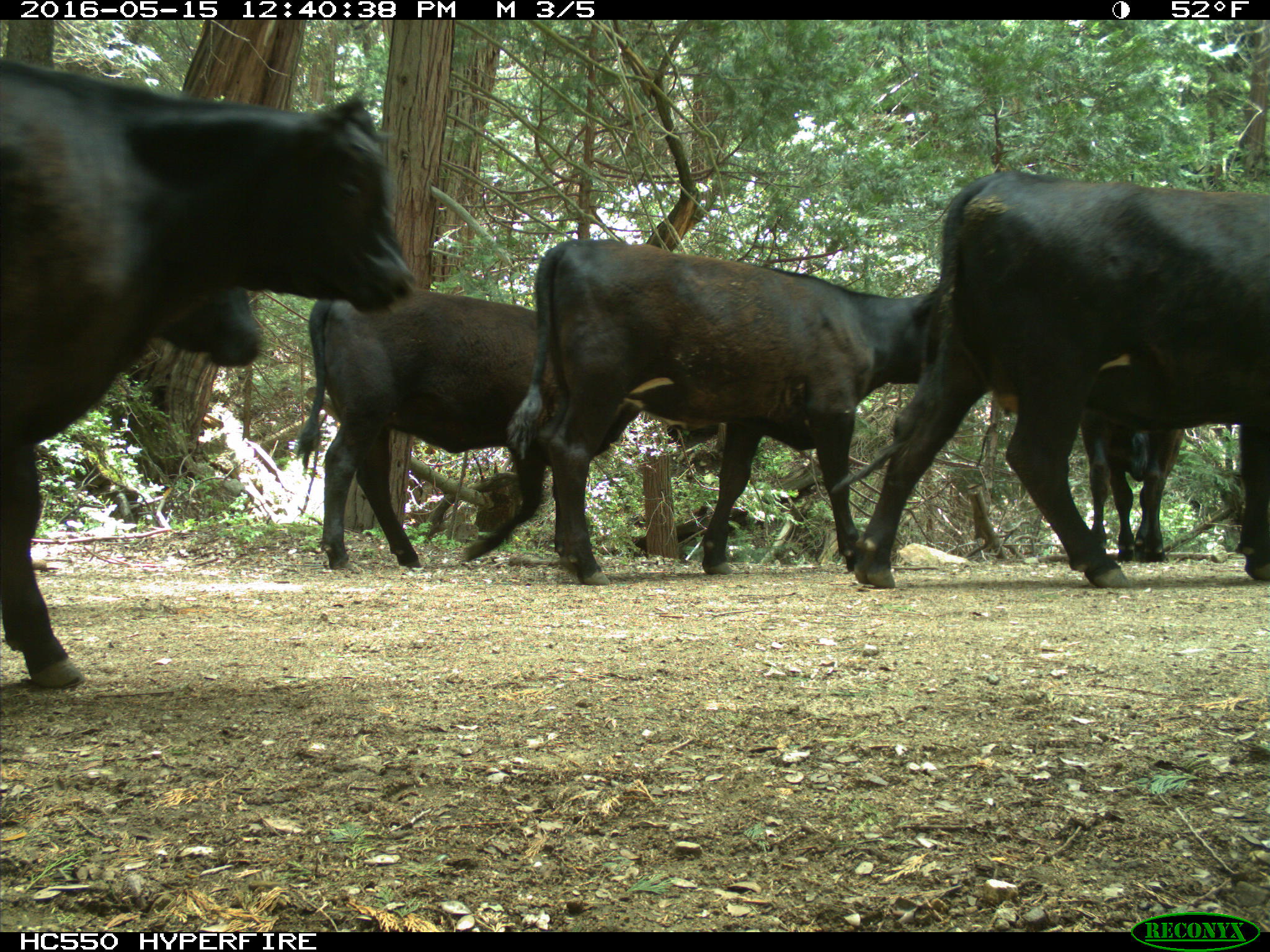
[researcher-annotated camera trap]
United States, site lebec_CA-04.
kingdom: Animalia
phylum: Chordata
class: Mammalia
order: Artiodactyla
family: Bovidae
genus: Bos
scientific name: Bos taurus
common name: domestic cow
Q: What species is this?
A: Bos taurus (domestic cow).